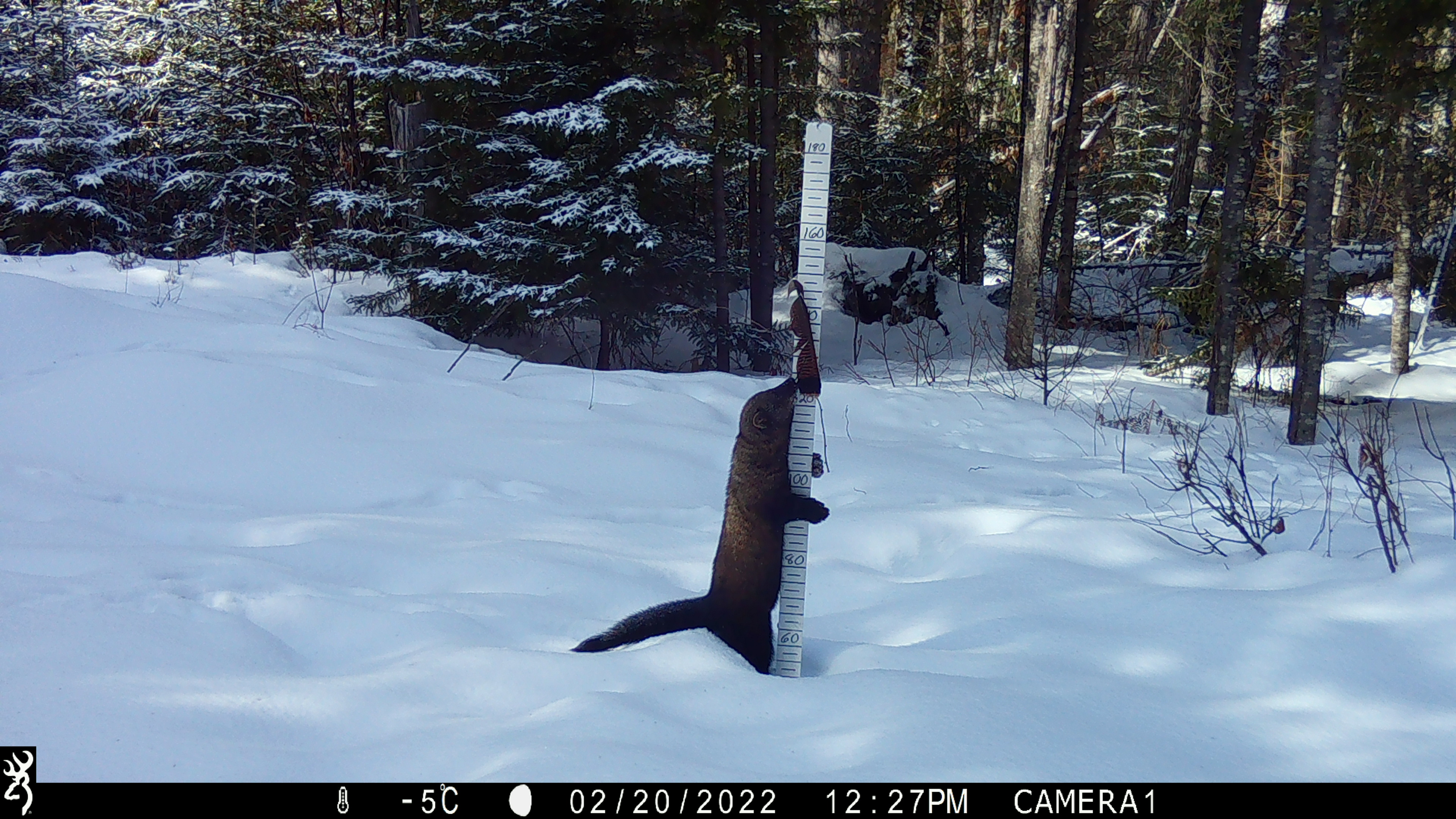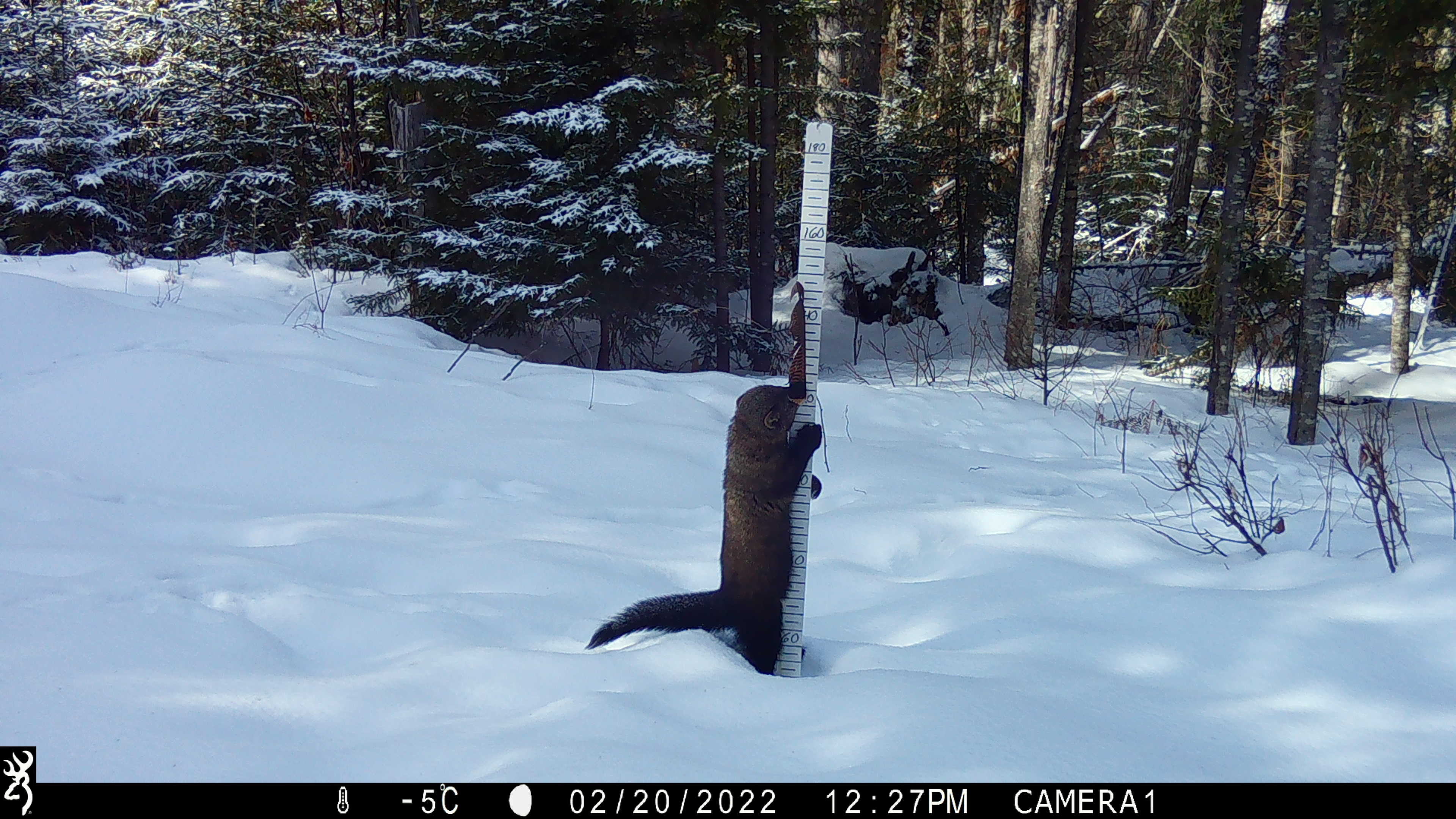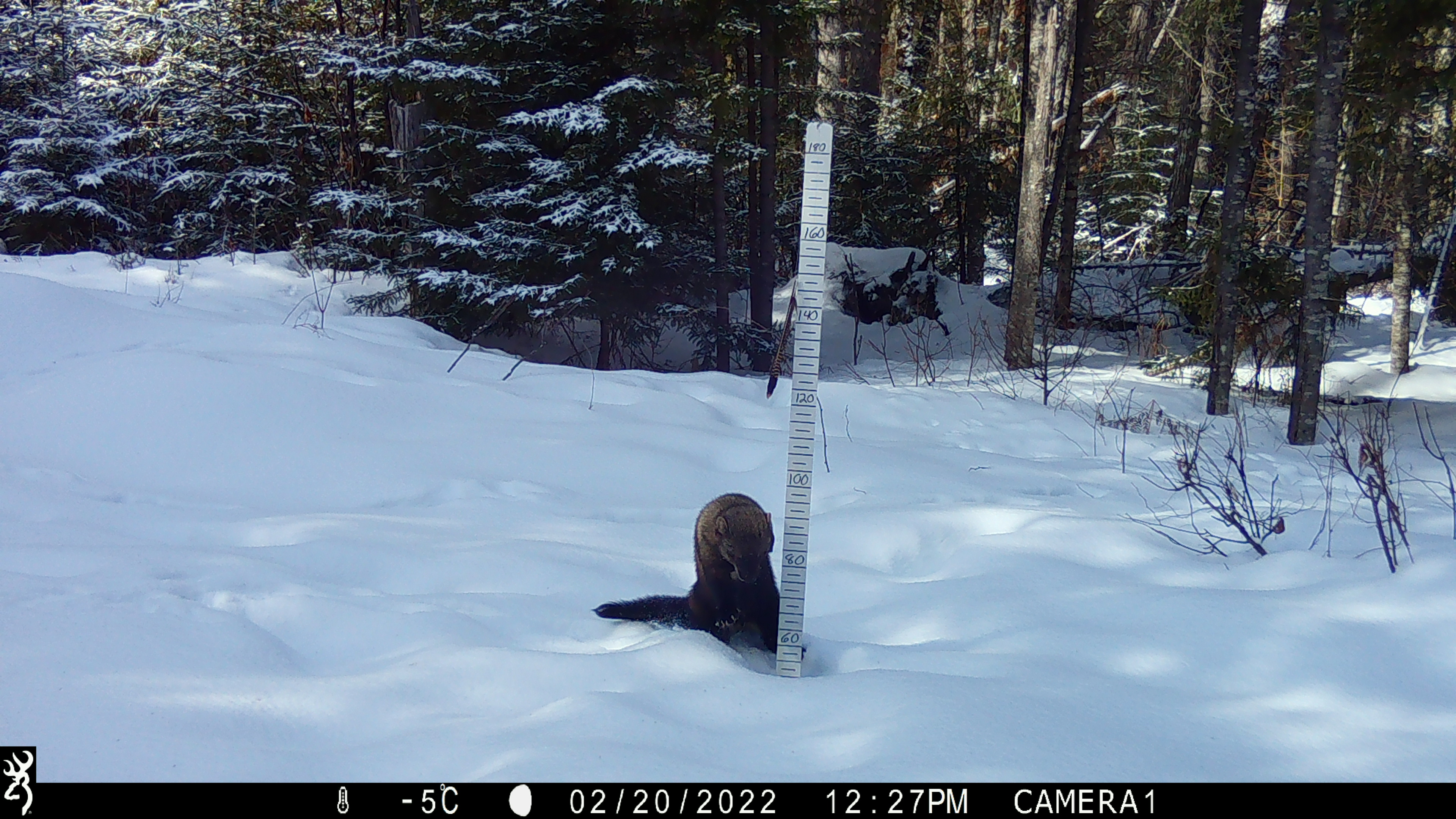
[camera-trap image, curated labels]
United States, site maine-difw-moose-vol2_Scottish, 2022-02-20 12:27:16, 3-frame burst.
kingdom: Animalia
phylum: Chordata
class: Mammalia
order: Carnivora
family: Mustelidae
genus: Pekania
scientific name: Pekania pennanti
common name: fisher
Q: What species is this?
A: Fisher (Pekania pennanti).